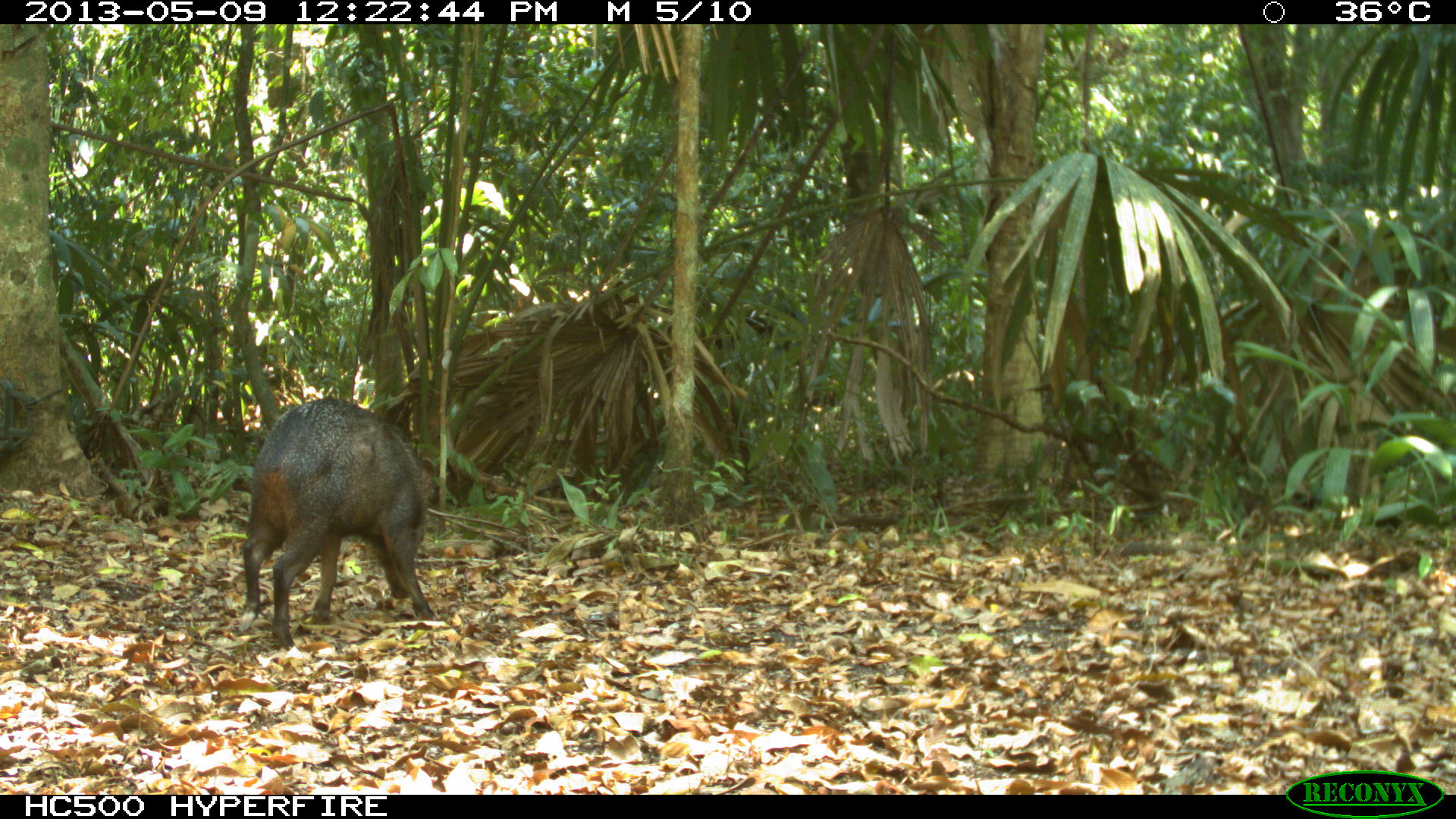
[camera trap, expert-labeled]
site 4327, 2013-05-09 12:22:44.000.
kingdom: Animalia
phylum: Chordata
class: Mammalia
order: Artiodactyla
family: Tayassuidae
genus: Pecari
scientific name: Pecari tajacu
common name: collared peccary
Pecari tajacu (collared peccary), count 1, sex female.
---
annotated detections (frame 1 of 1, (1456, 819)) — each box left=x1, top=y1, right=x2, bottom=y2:
pecari tajacu: left=239, top=395, right=433, bottom=649